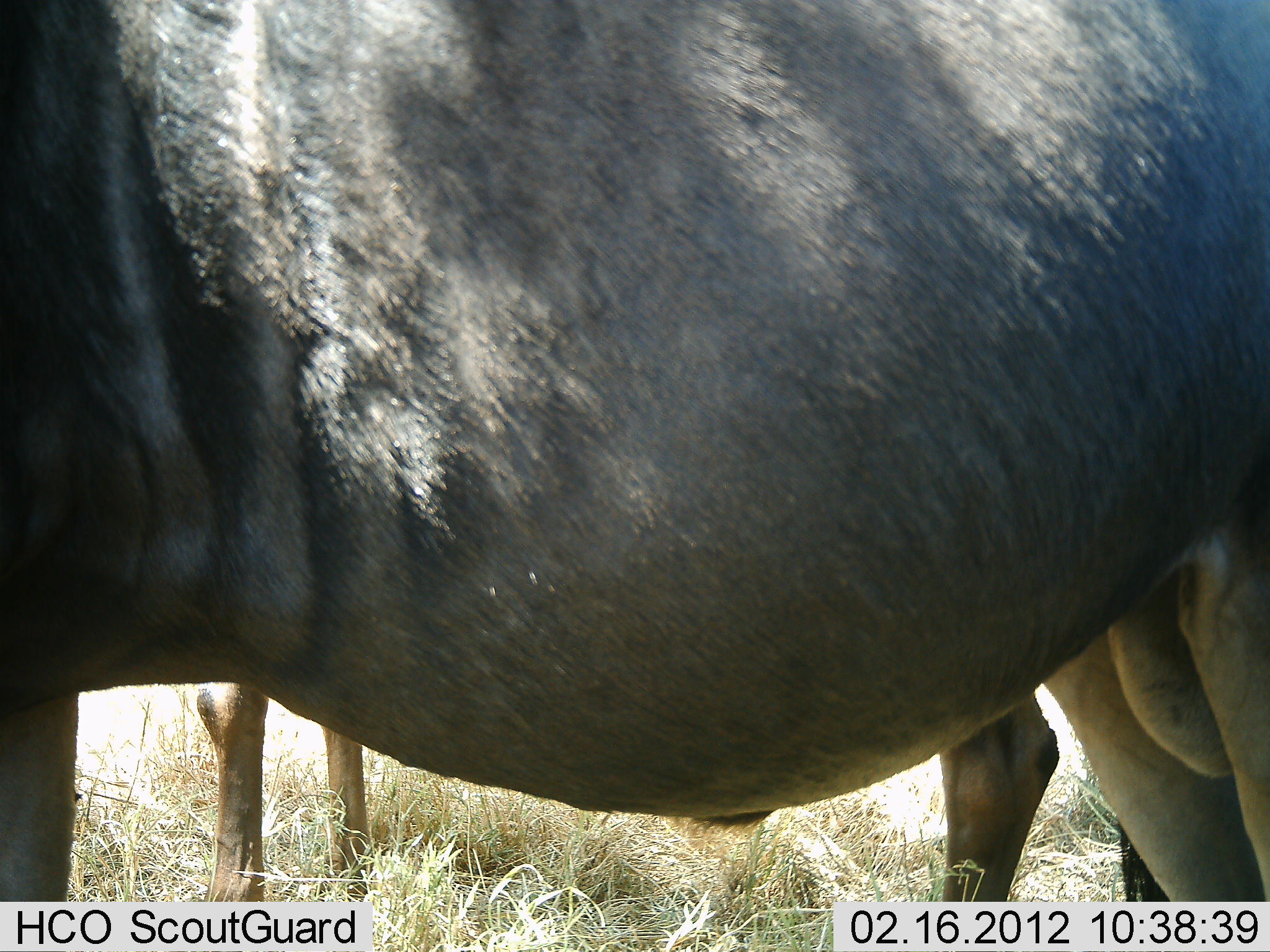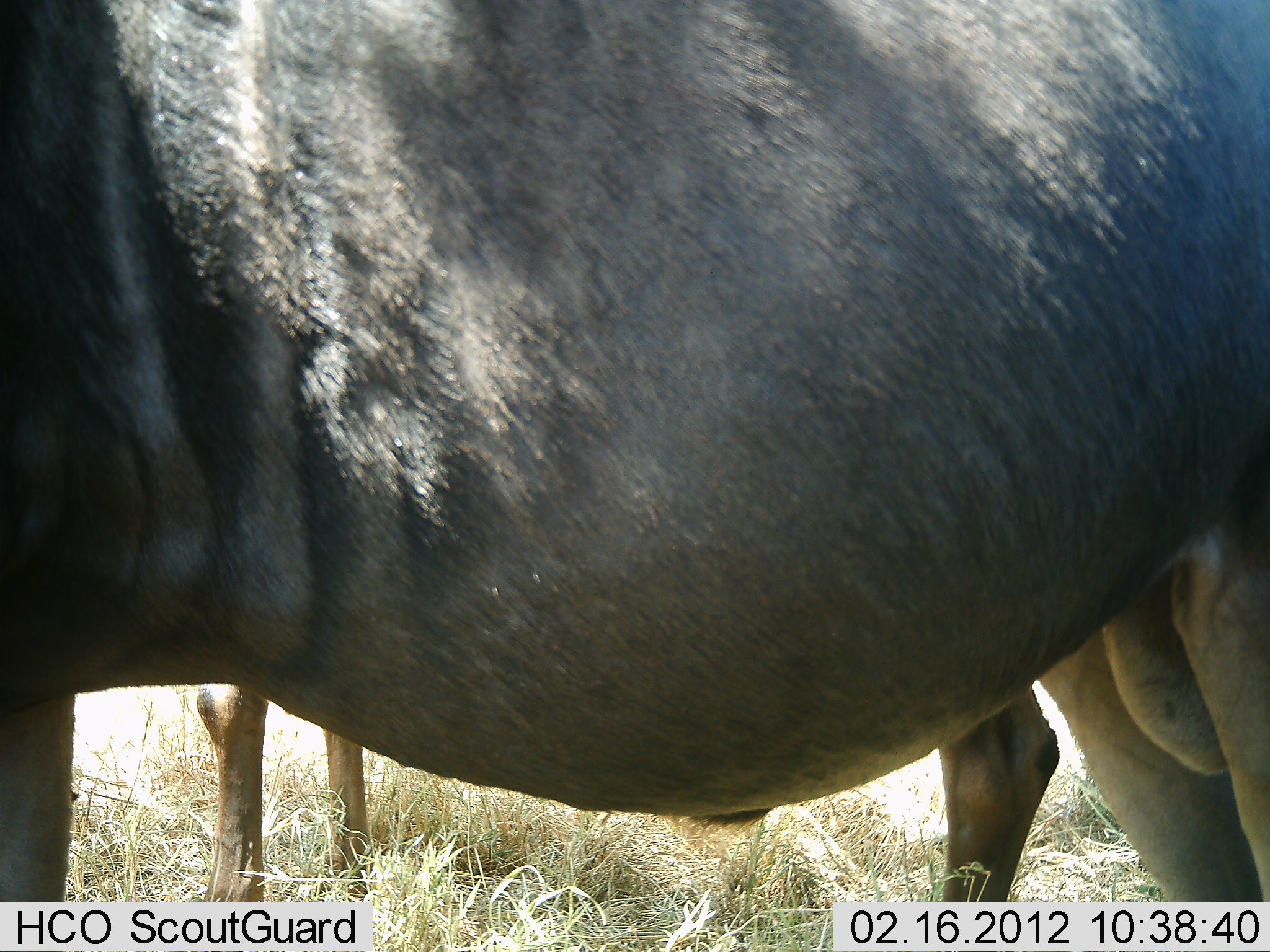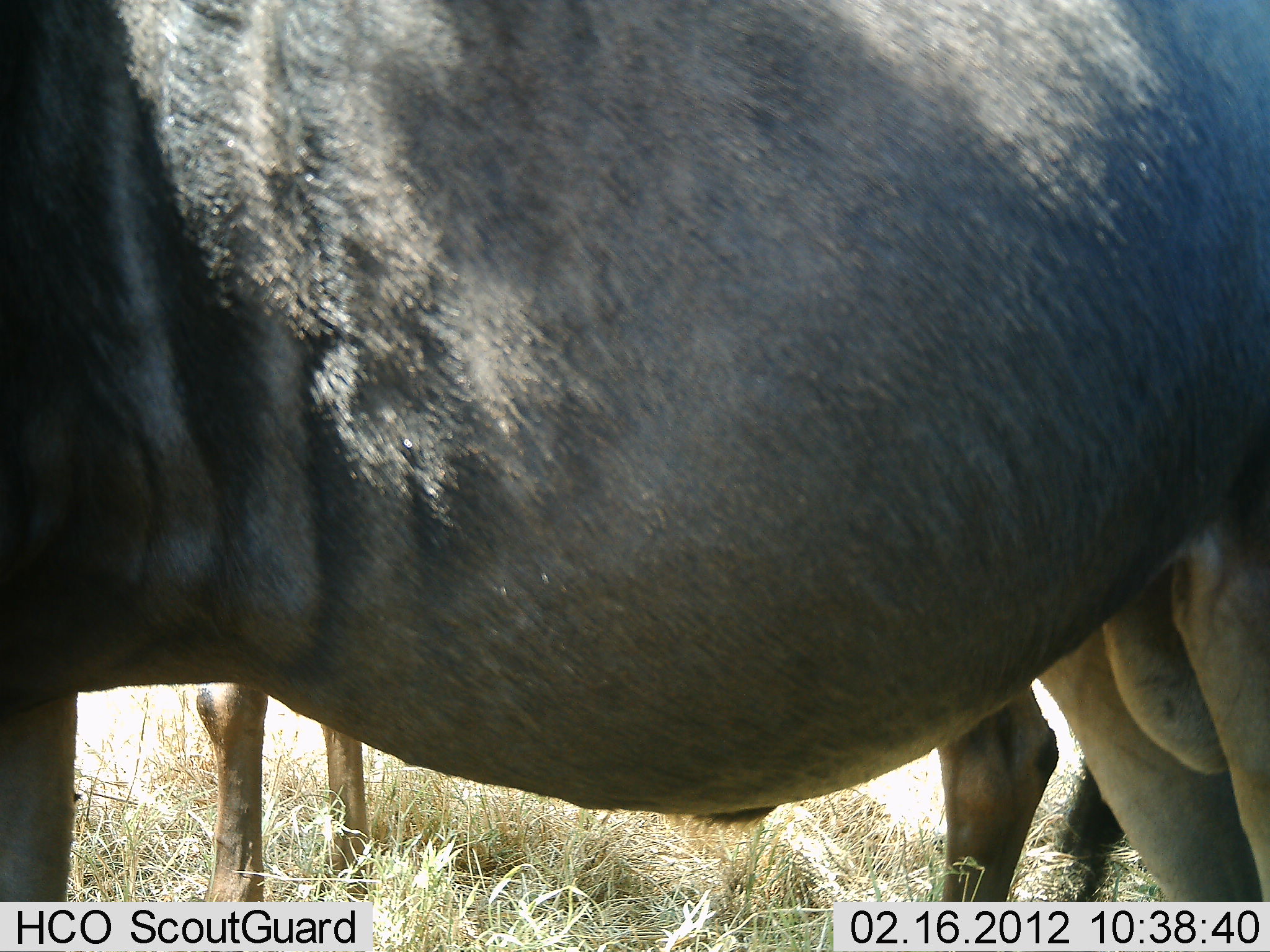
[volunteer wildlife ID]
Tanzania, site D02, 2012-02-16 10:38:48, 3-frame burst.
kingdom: Animalia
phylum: Chordata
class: Mammalia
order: Artiodactyla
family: Bovidae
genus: Connochaetes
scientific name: Connochaetes taurinus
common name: blue wildebeest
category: wildebeest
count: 2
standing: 96%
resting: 0%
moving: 4%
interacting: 0%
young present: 0%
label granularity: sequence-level